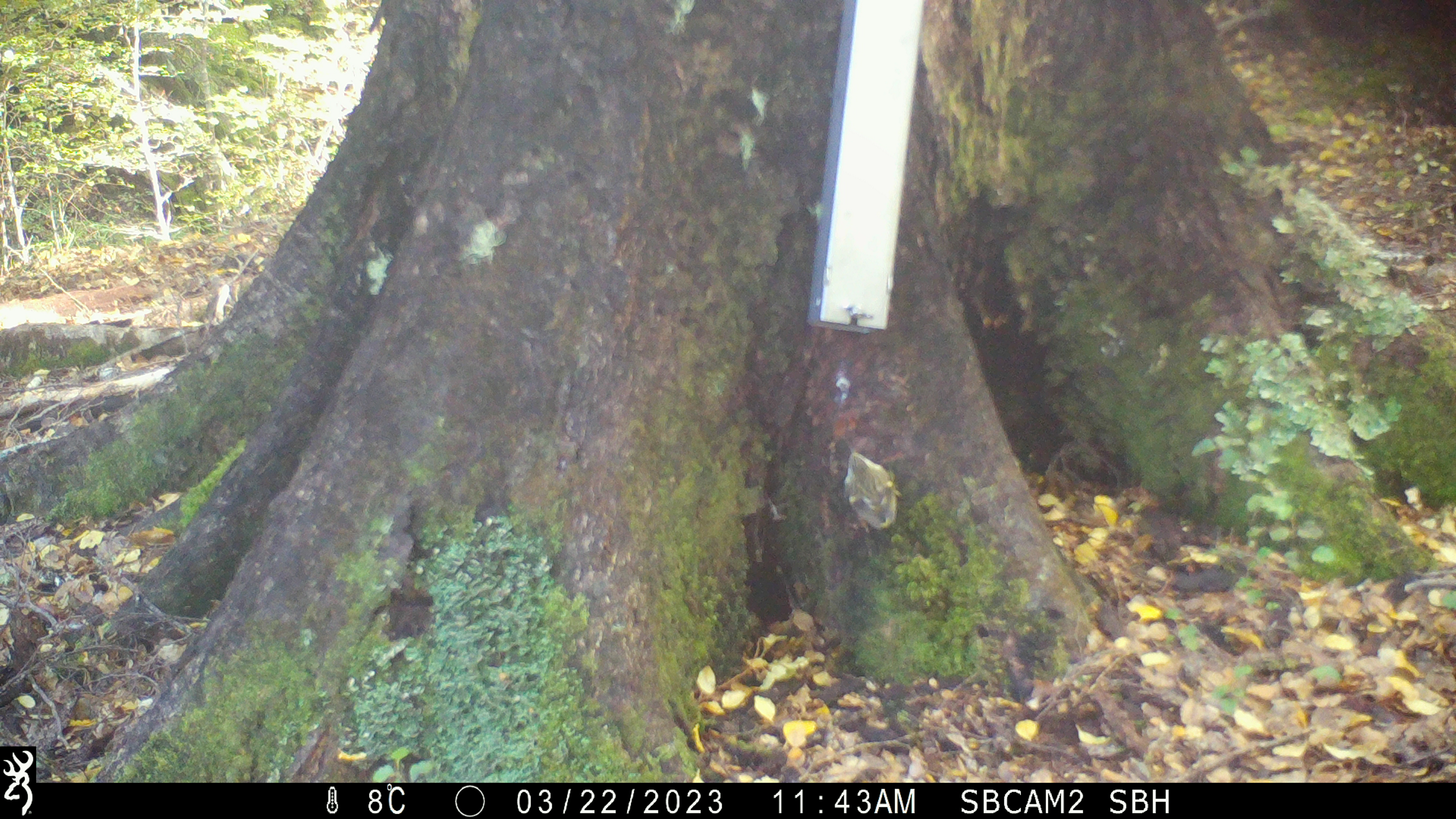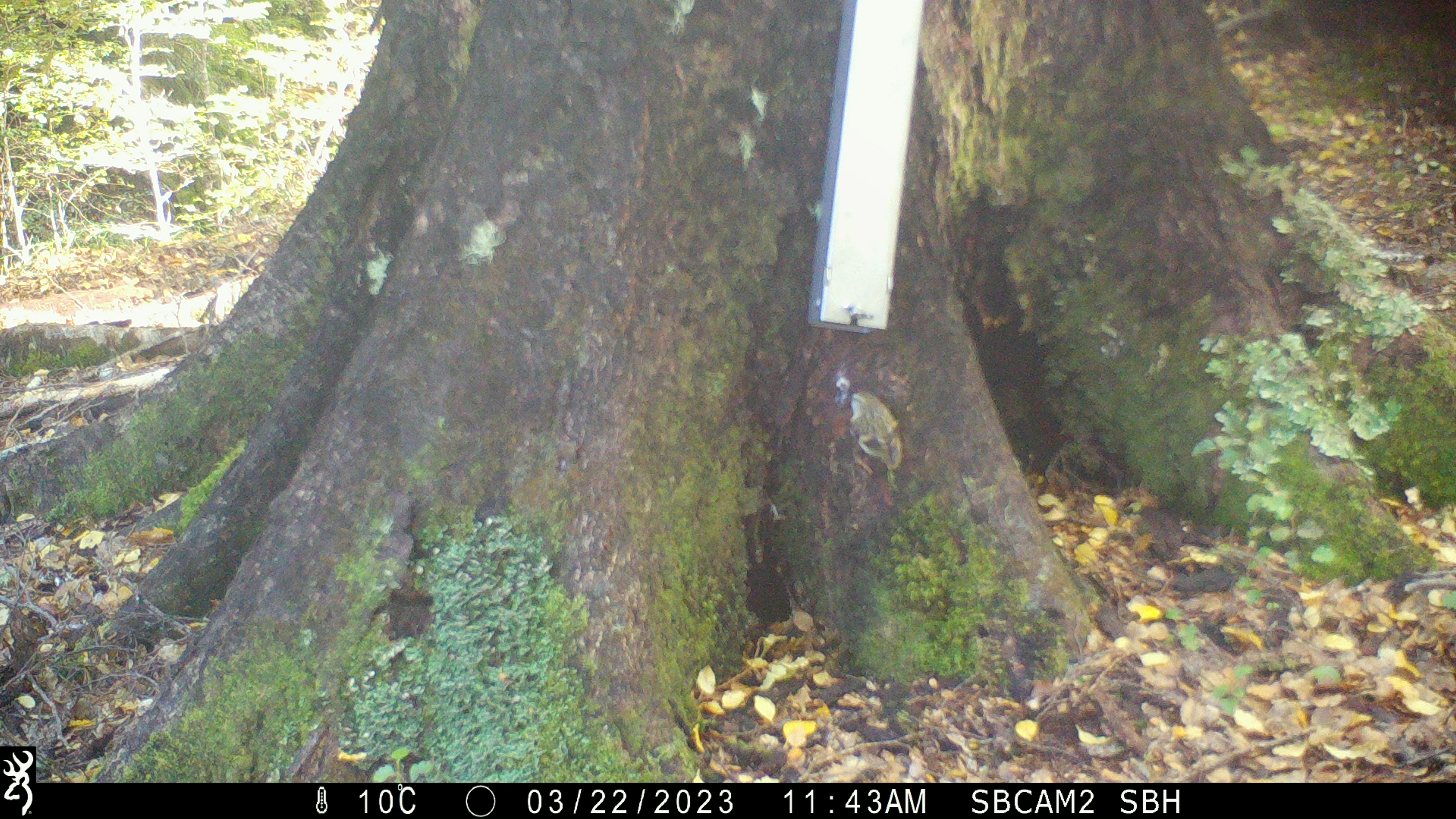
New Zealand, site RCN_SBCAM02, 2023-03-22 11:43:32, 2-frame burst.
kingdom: Animalia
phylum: Chordata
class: Aves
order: Passeriformes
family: Acanthisittidae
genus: Acanthisitta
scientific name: Acanthisitta chloris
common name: rifleman